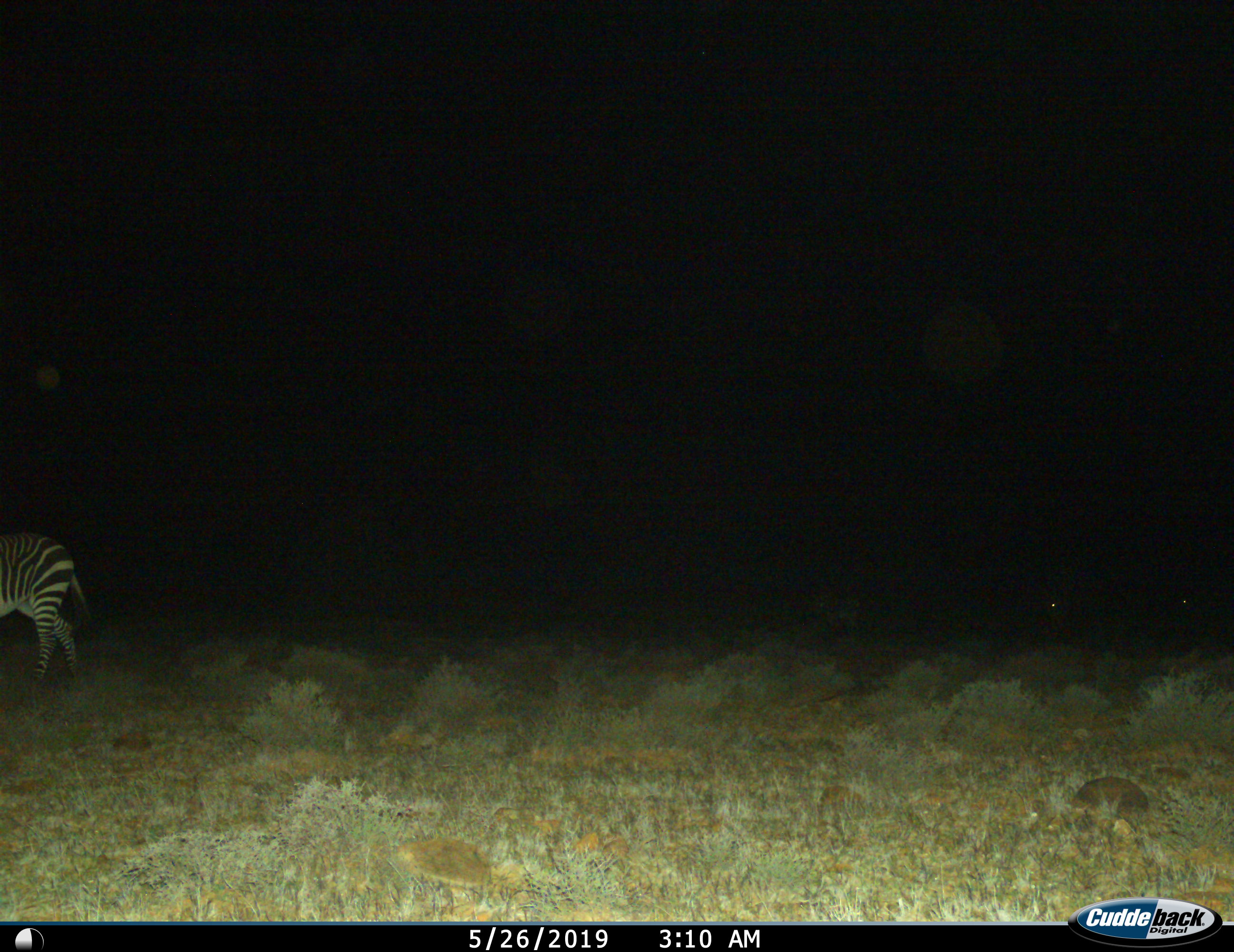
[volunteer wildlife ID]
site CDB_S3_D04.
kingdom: Animalia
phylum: Chordata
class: Mammalia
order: Perissodactyla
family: Equidae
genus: Equus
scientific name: Equus zebra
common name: mountain zebra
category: zebramountain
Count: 1.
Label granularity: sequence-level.